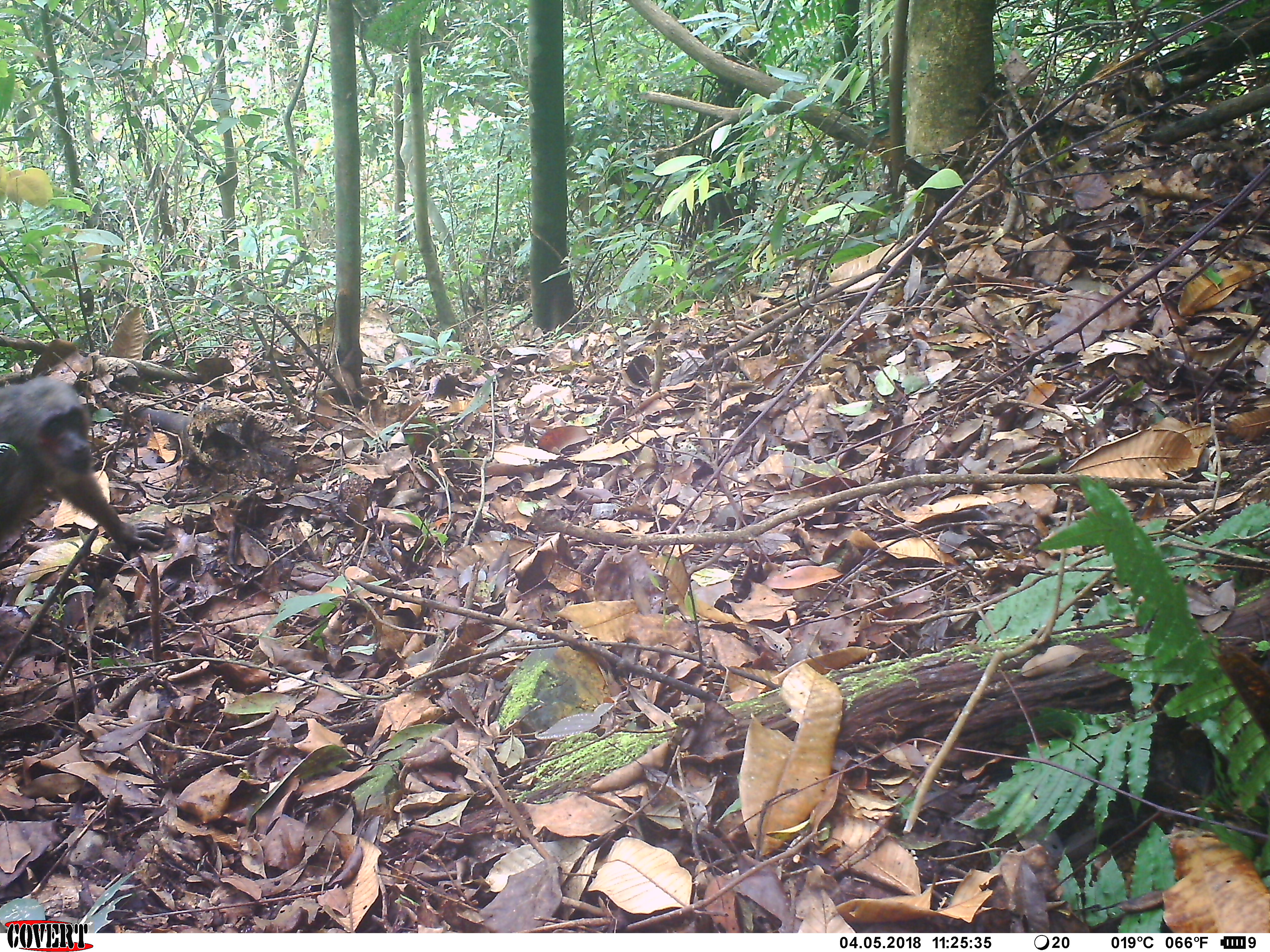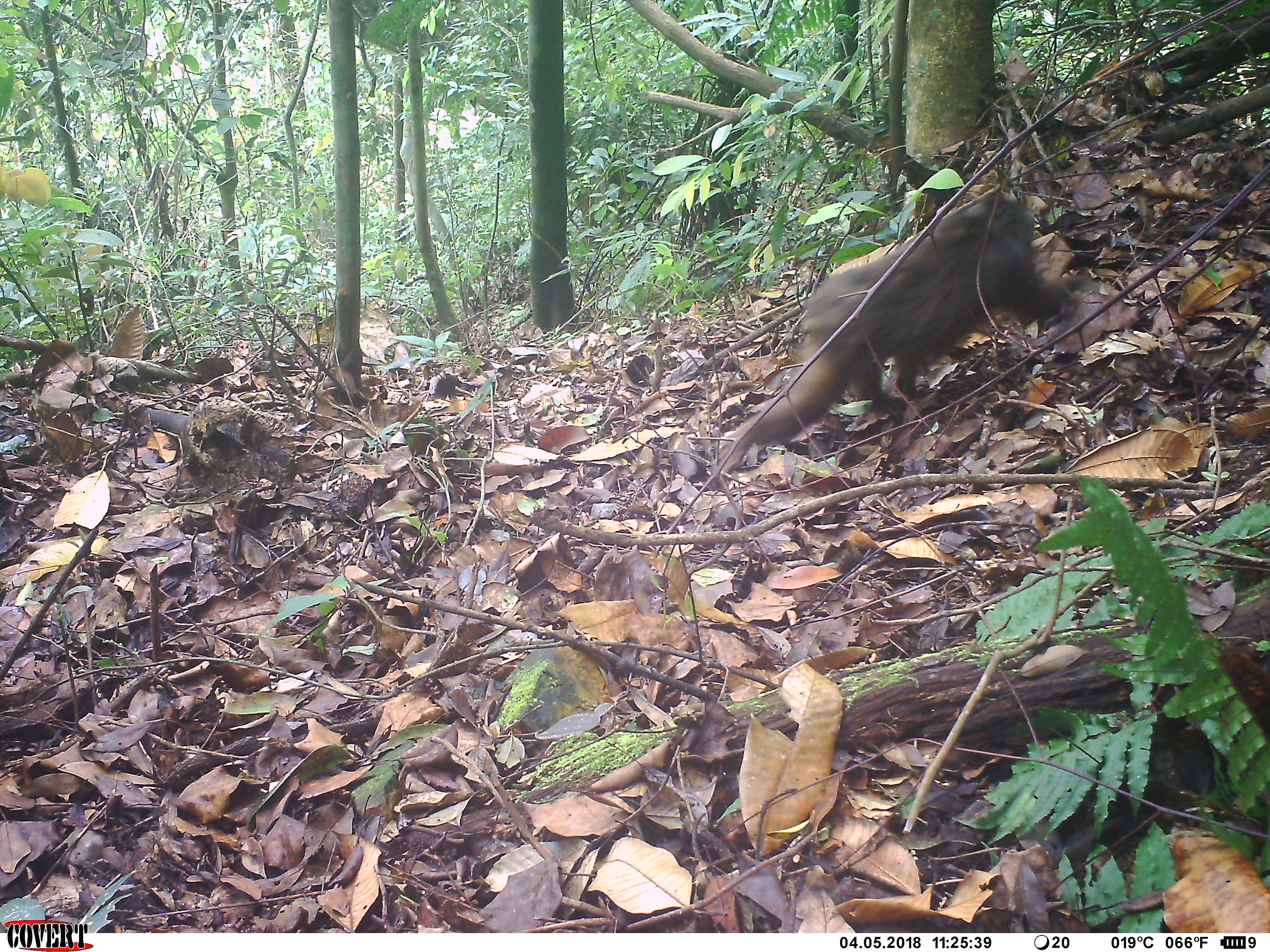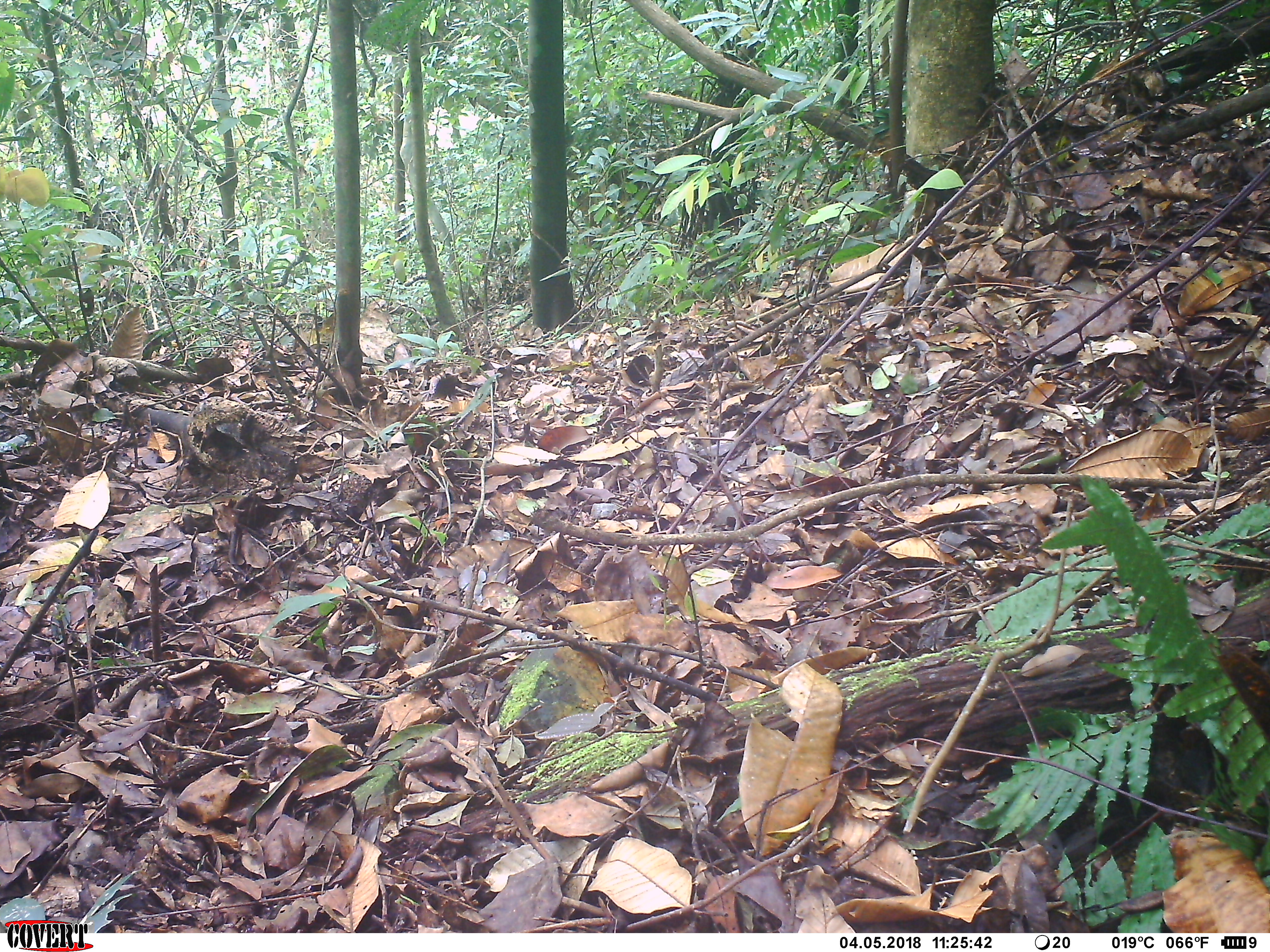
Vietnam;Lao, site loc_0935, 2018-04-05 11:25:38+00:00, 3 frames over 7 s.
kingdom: Animalia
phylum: Chordata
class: Mammalia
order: Primates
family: Cercopithecidae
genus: Macaca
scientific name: Macaca arctoides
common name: stump-tailed macaque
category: stump tailed macaque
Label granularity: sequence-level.